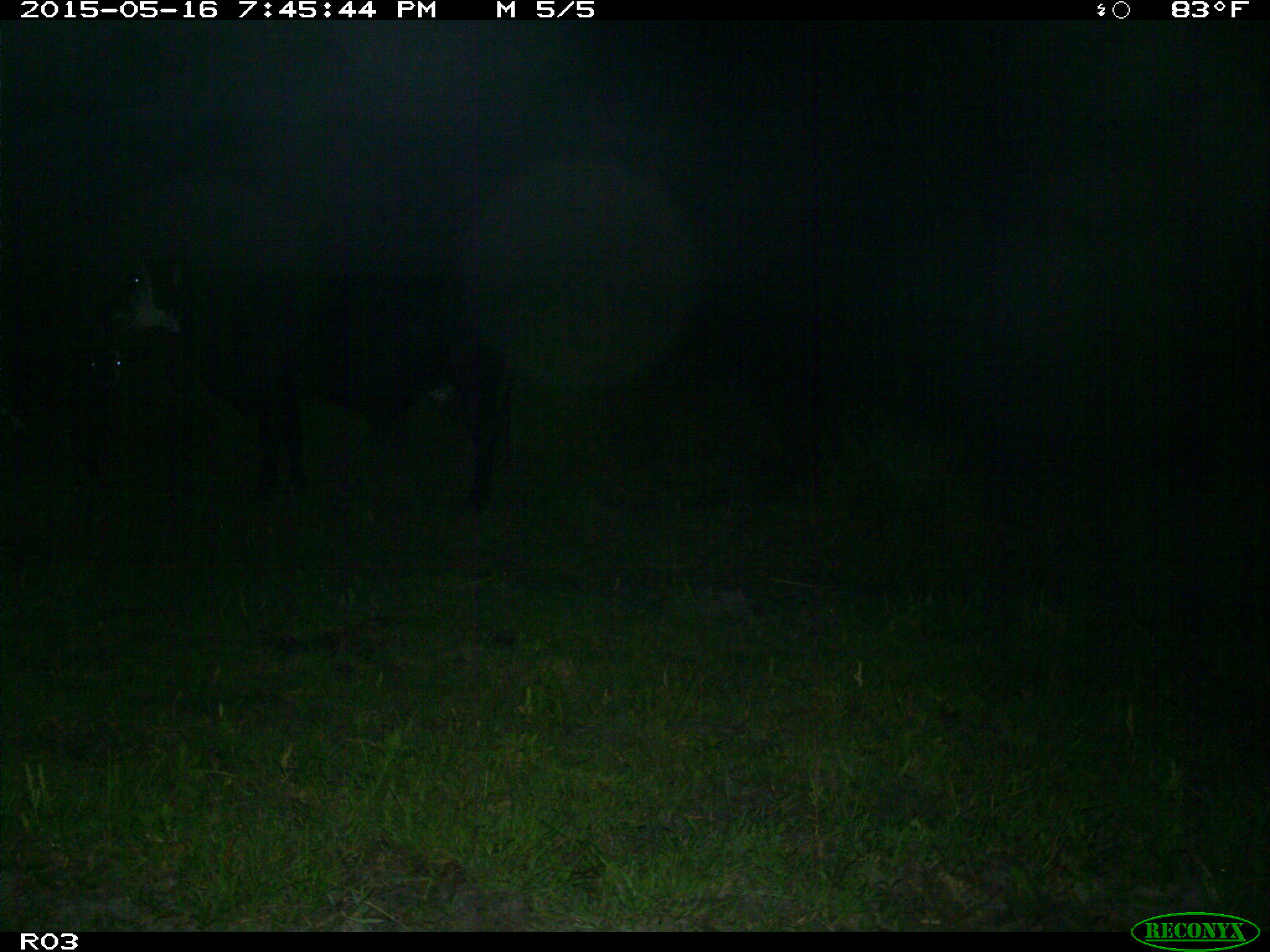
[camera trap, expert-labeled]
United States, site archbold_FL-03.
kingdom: Animalia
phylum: Chordata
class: Mammalia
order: Artiodactyla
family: Bovidae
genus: Bos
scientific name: Bos taurus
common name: domestic cow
Bos taurus (domestic cow).